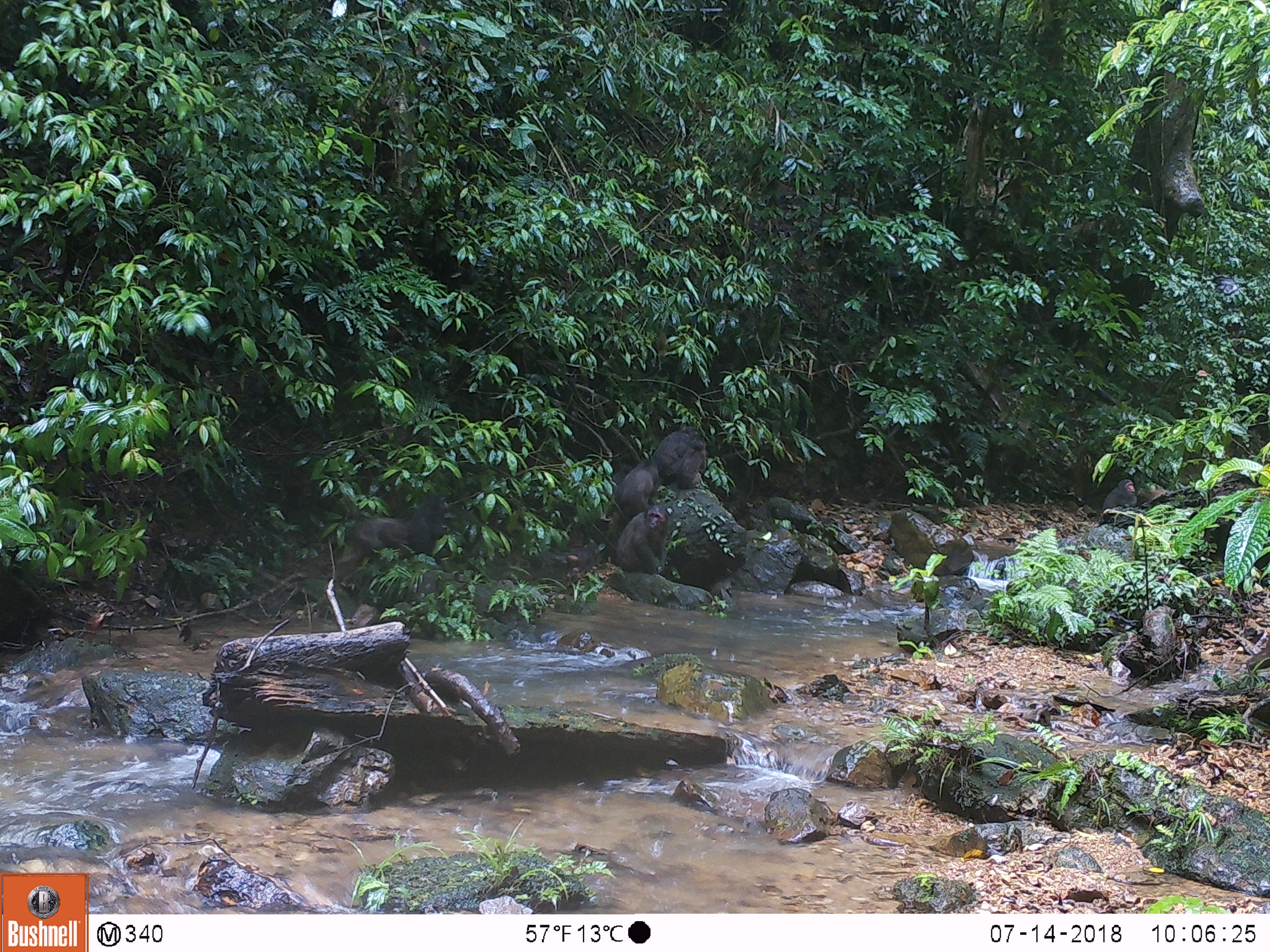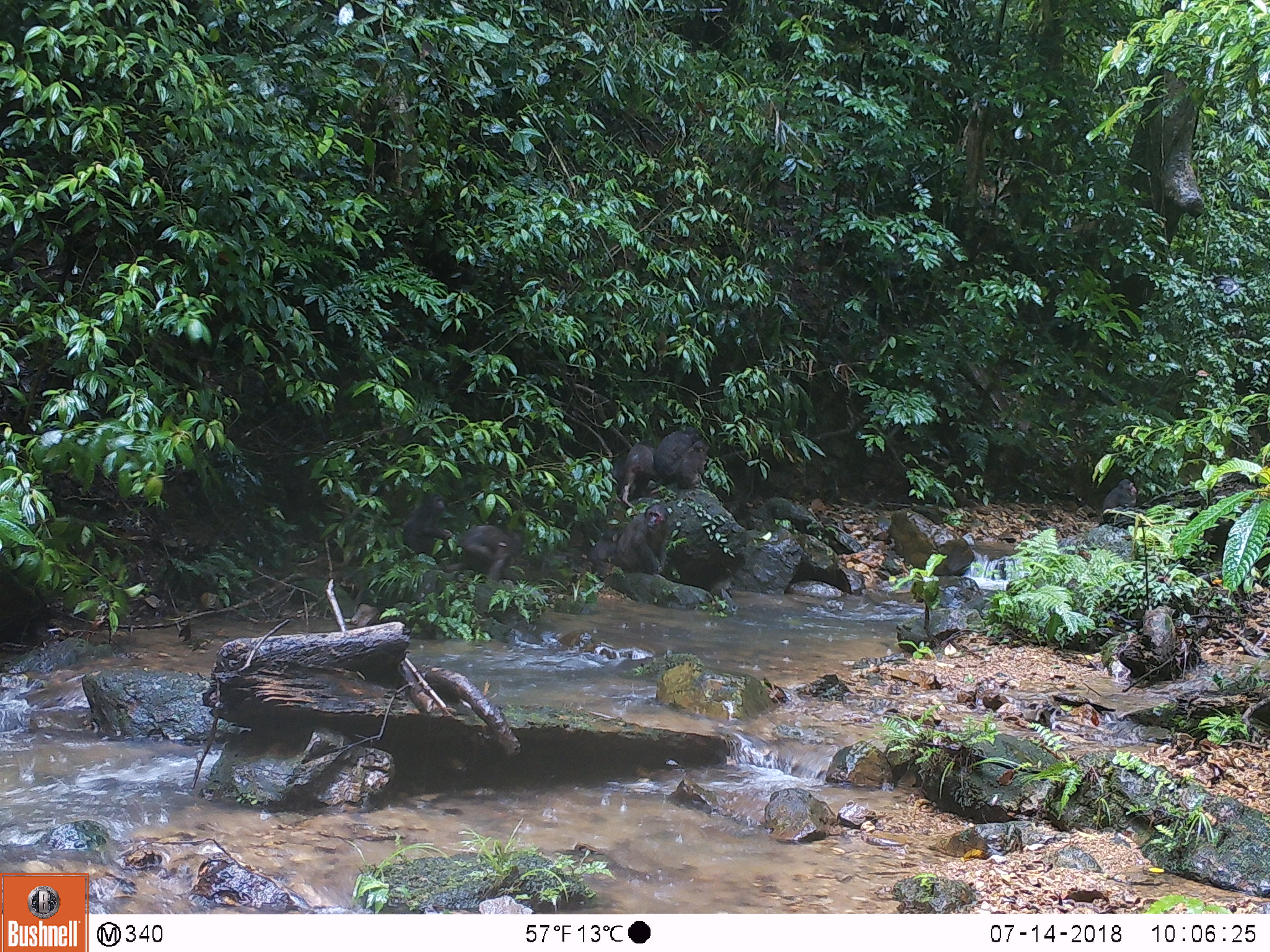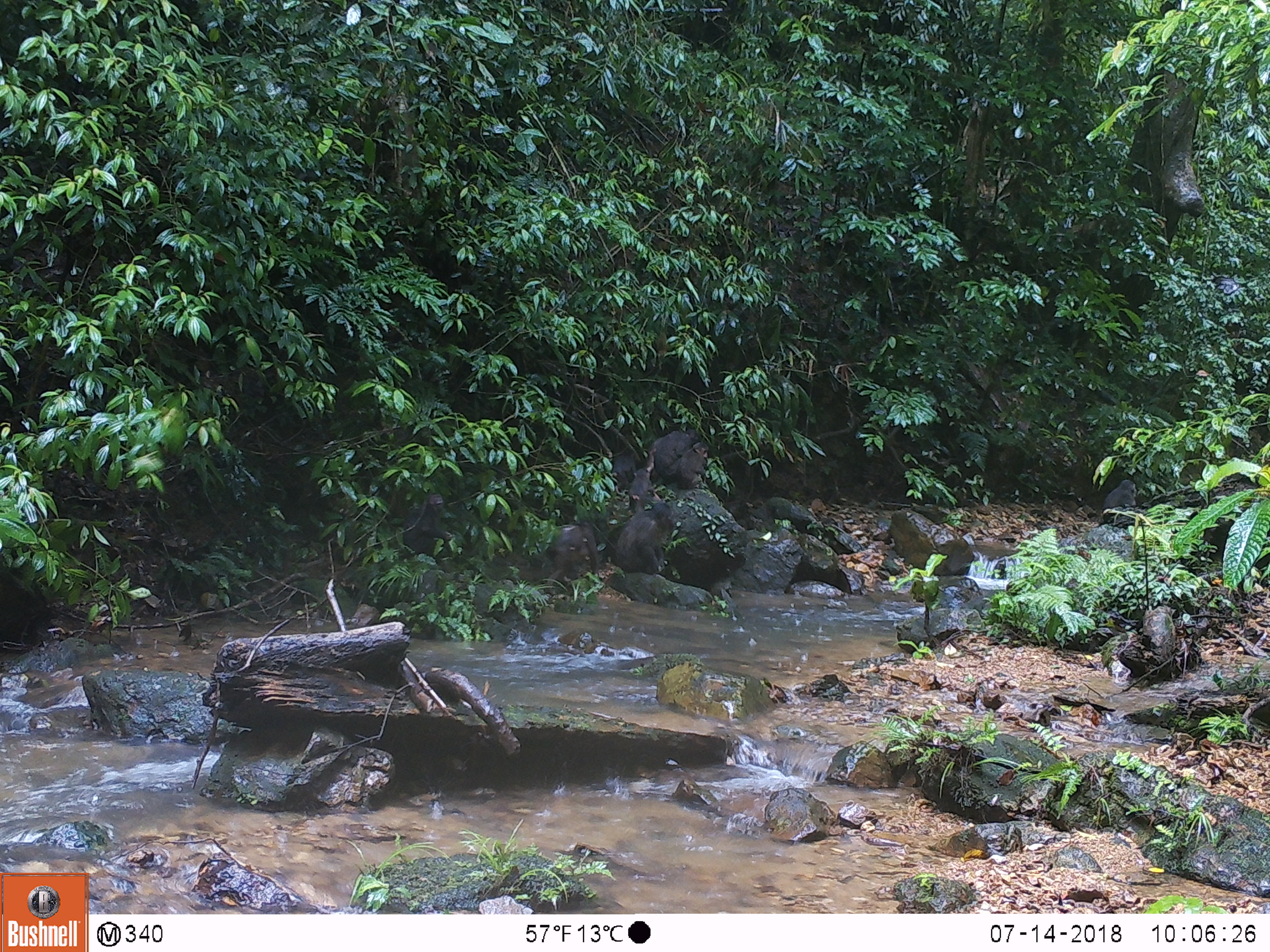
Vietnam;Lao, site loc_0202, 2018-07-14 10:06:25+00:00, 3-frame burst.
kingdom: Animalia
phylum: Chordata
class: Mammalia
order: Primates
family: Cercopithecidae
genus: Macaca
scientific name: Macaca arctoides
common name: stump-tailed macaque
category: stump tailed macaque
Stump tailed macaque (stump-tailed macaque) (Macaca arctoides). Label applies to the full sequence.